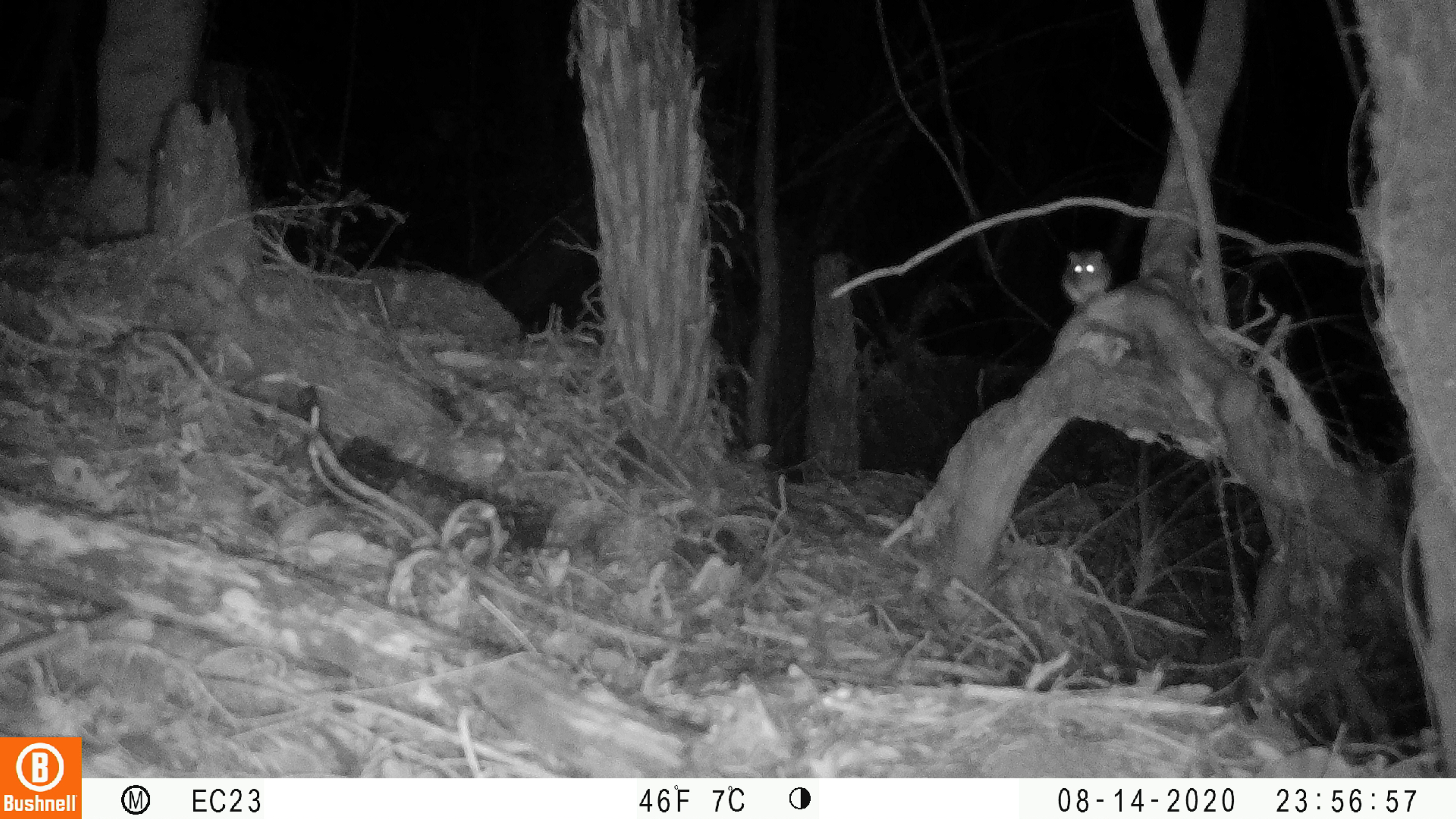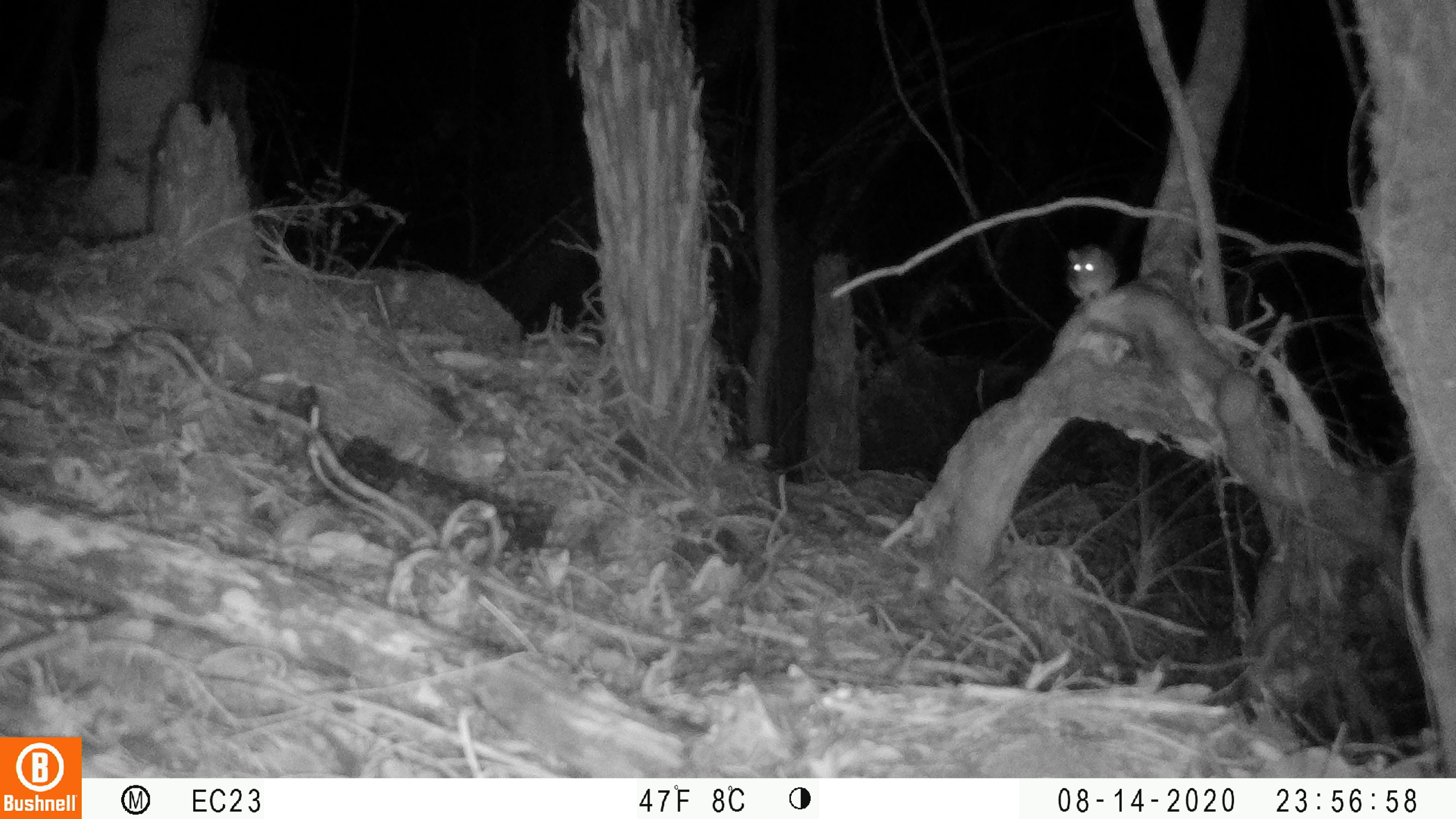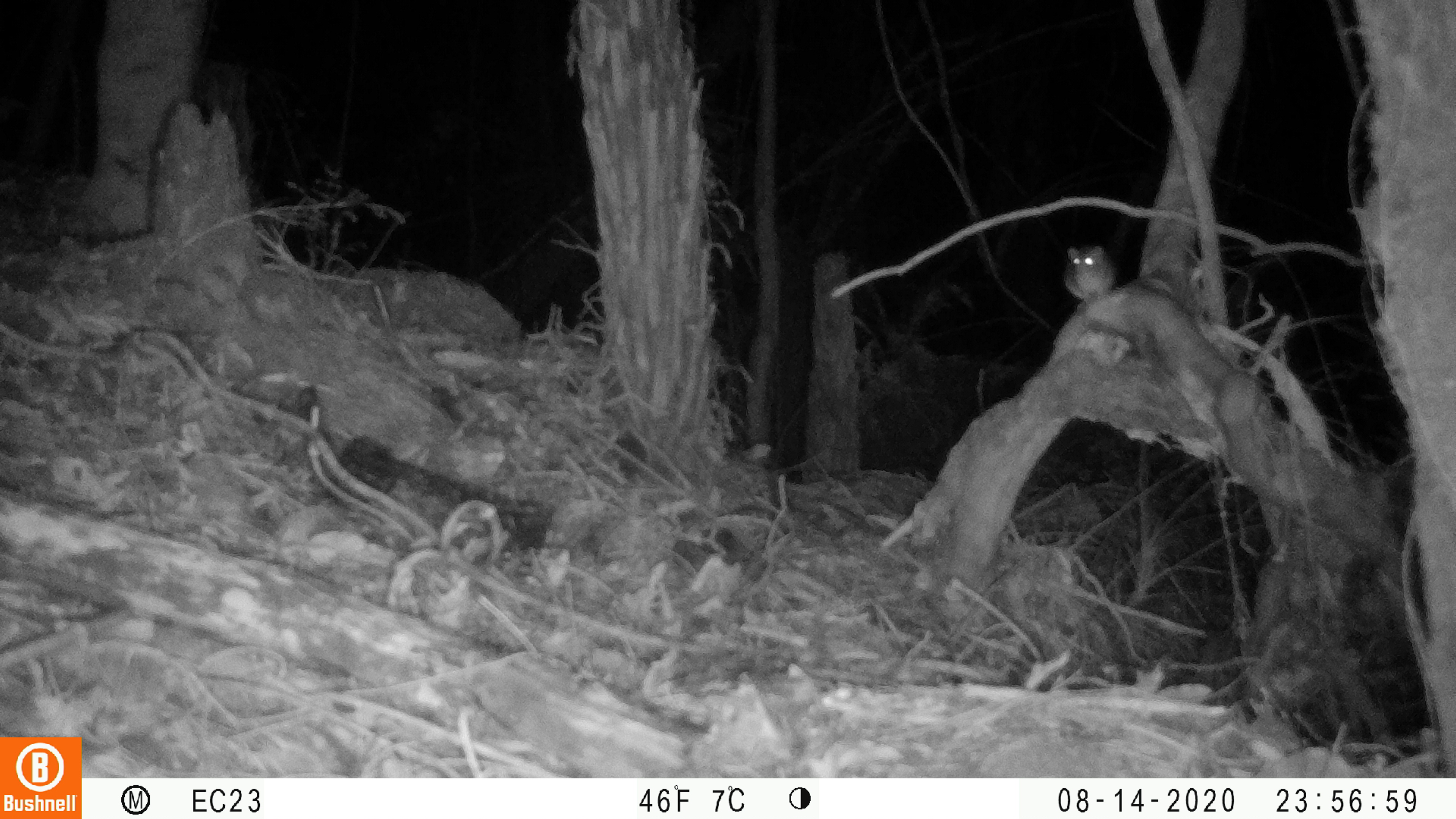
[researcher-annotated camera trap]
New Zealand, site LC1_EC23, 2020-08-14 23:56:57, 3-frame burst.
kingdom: Animalia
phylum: Chordata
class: Mammalia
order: Rodentia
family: Muridae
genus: Rattus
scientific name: Rattus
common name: rat